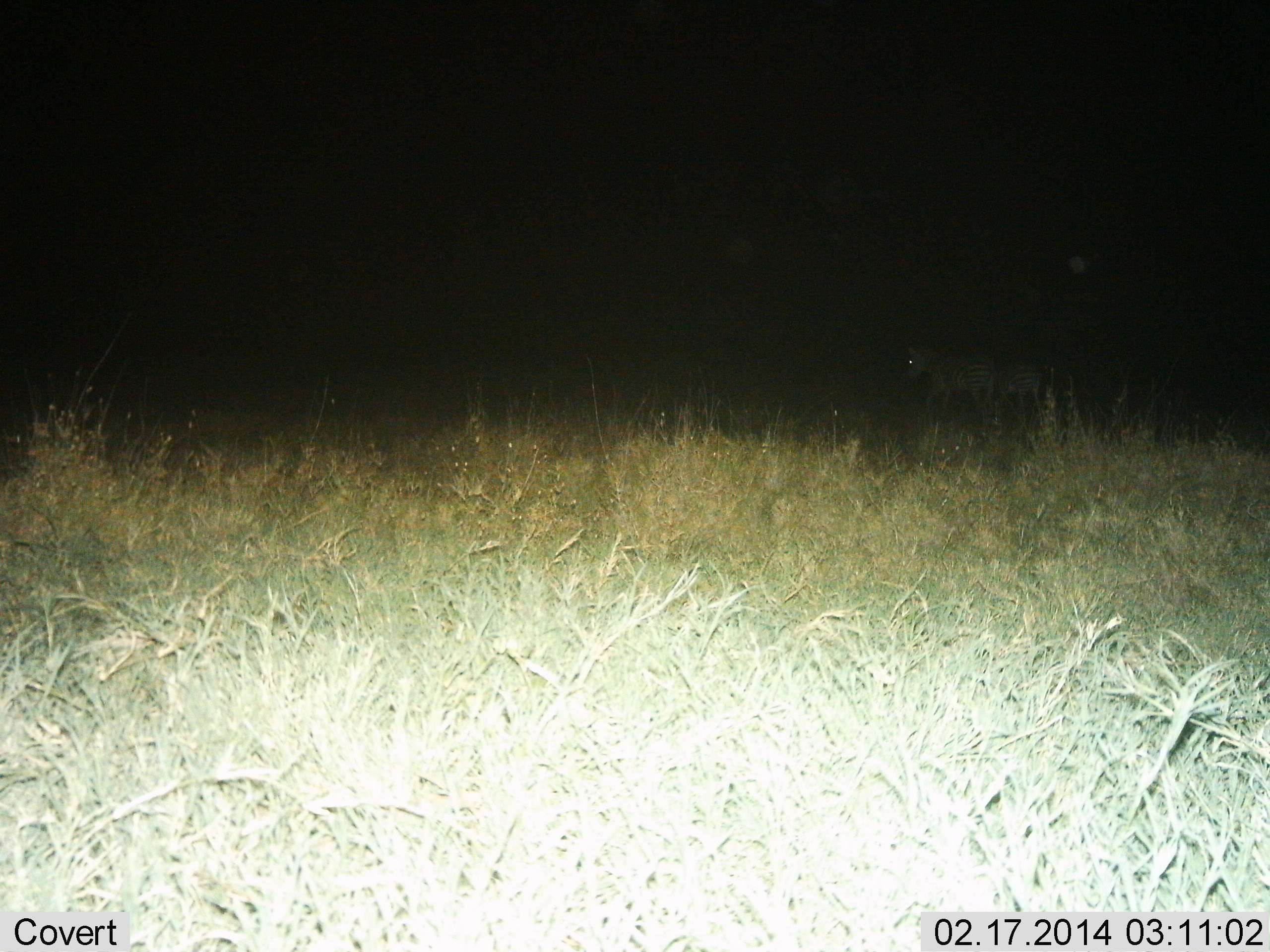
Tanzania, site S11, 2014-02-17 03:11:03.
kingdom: Animalia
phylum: Chordata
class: Mammalia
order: Perissodactyla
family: Equidae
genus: Equus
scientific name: Equus quagga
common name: plains zebra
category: zebra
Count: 2.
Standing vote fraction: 20%.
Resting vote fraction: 0%.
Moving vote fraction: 80%.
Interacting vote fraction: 0%.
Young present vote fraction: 0%.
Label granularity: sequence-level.